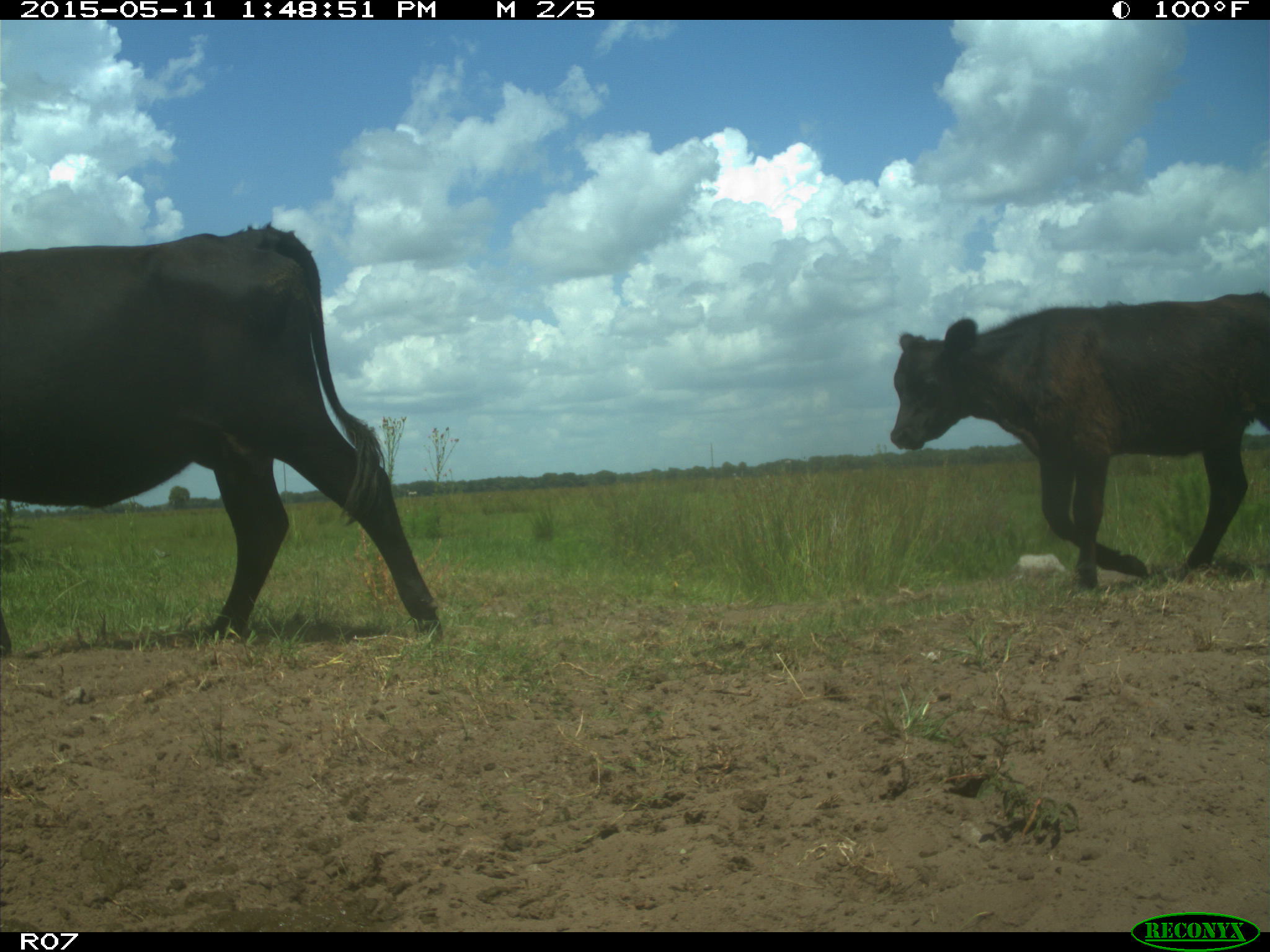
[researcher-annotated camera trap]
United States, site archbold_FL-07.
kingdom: Animalia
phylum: Chordata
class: Mammalia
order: Artiodactyla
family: Bovidae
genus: Bos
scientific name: Bos taurus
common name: domestic cow